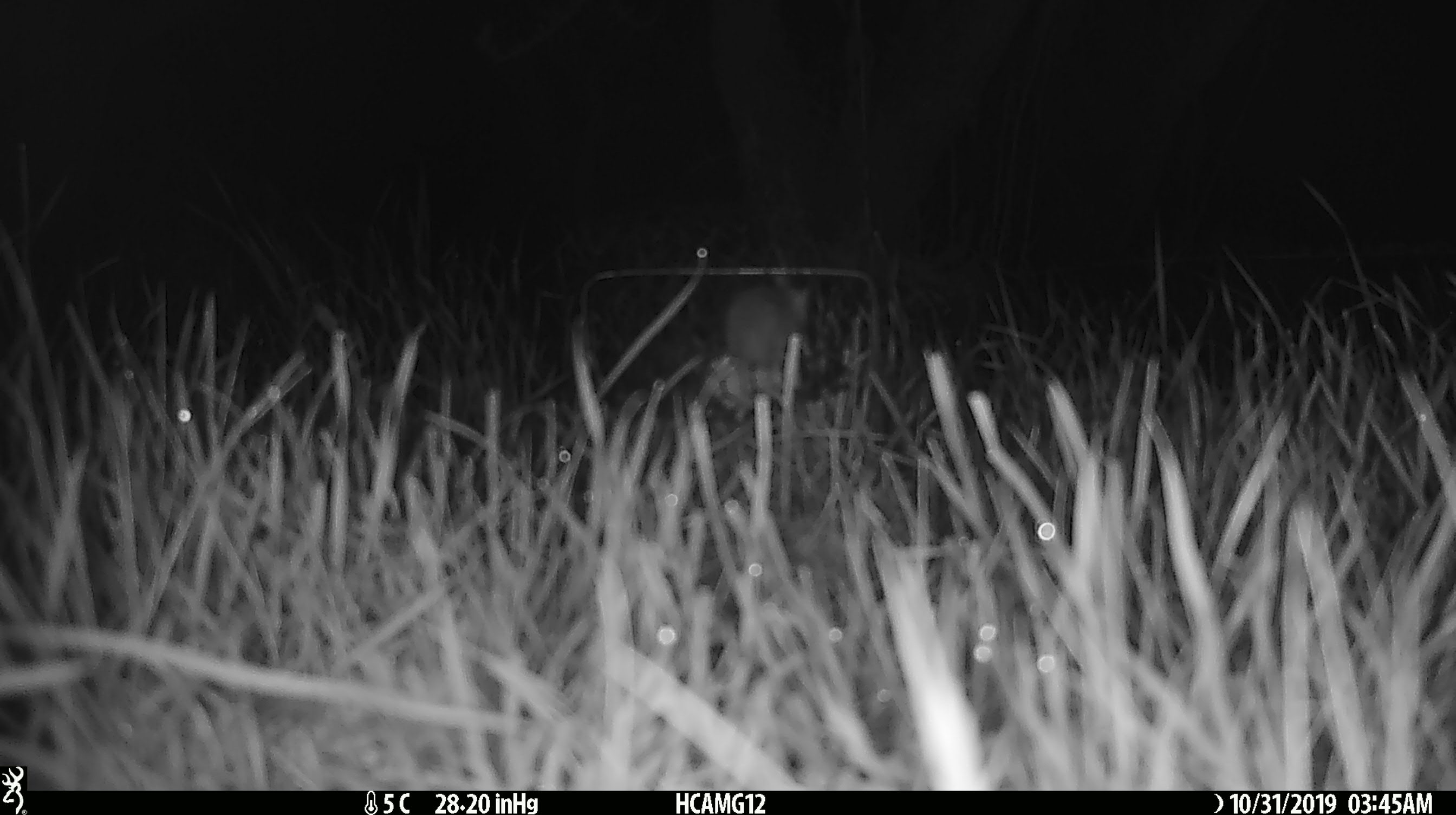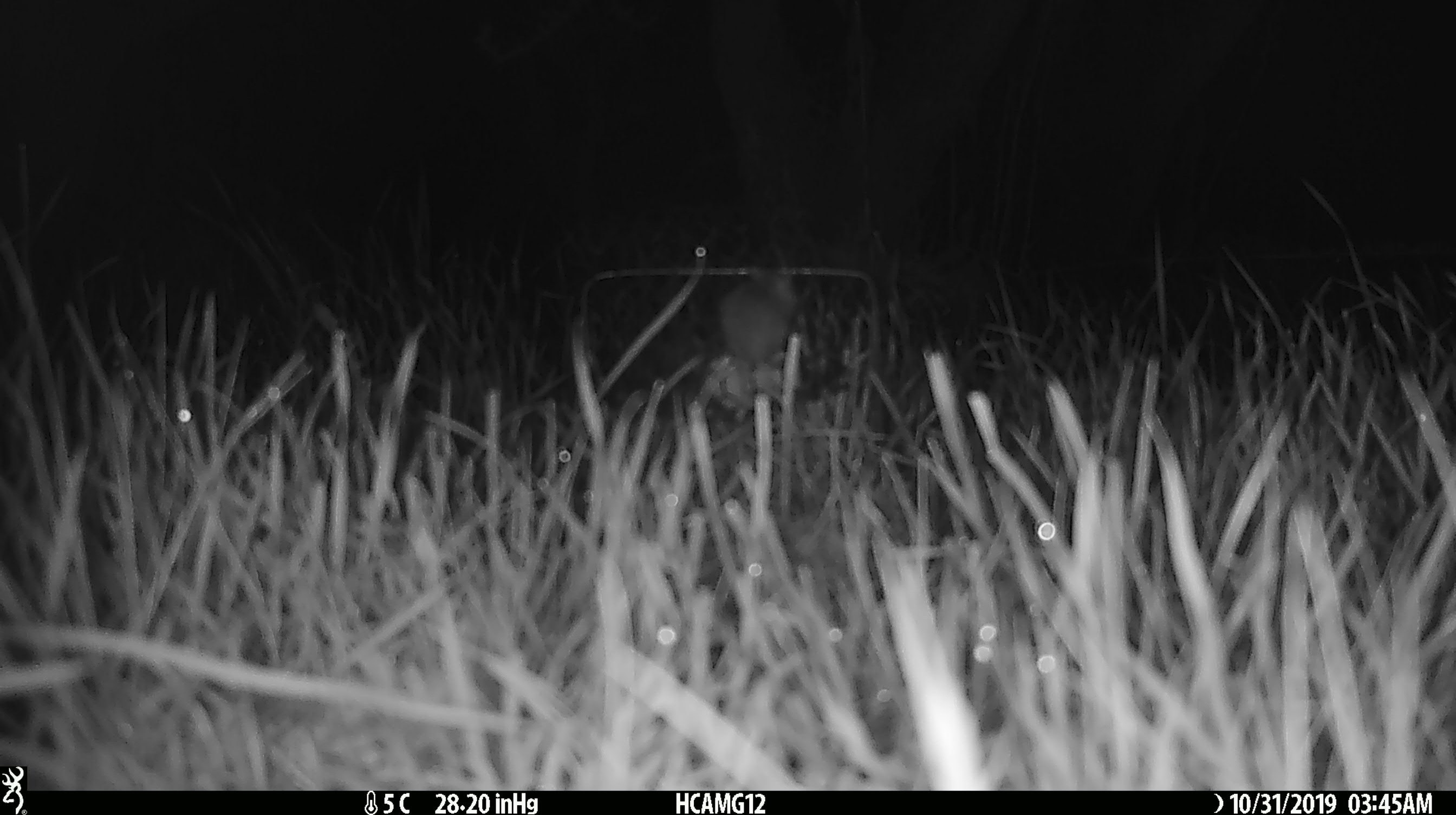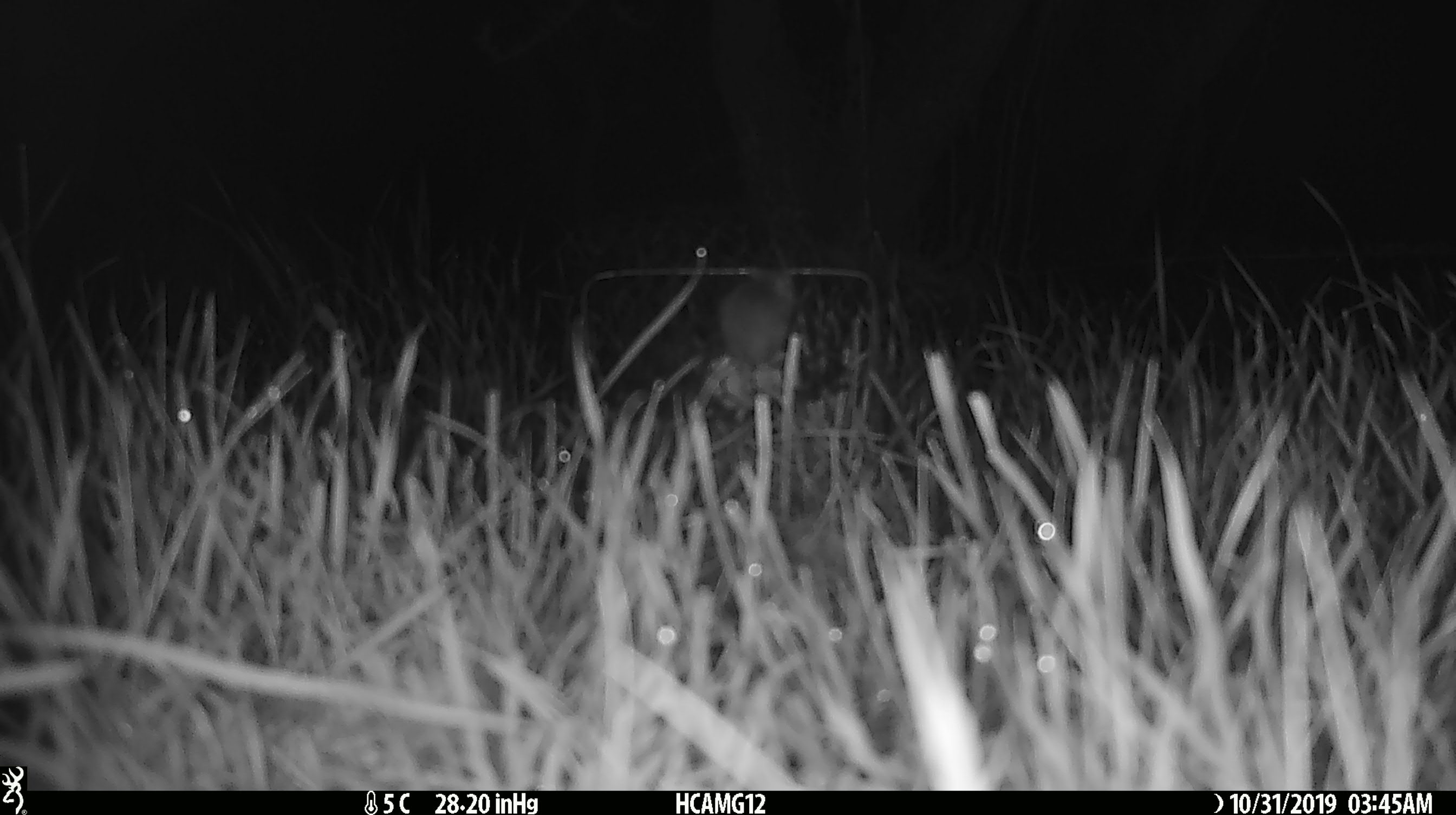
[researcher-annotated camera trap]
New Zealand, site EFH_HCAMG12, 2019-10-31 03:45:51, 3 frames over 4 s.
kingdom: Animalia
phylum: Chordata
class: Mammalia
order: Rodentia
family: Muridae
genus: Mus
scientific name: Mus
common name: mouse